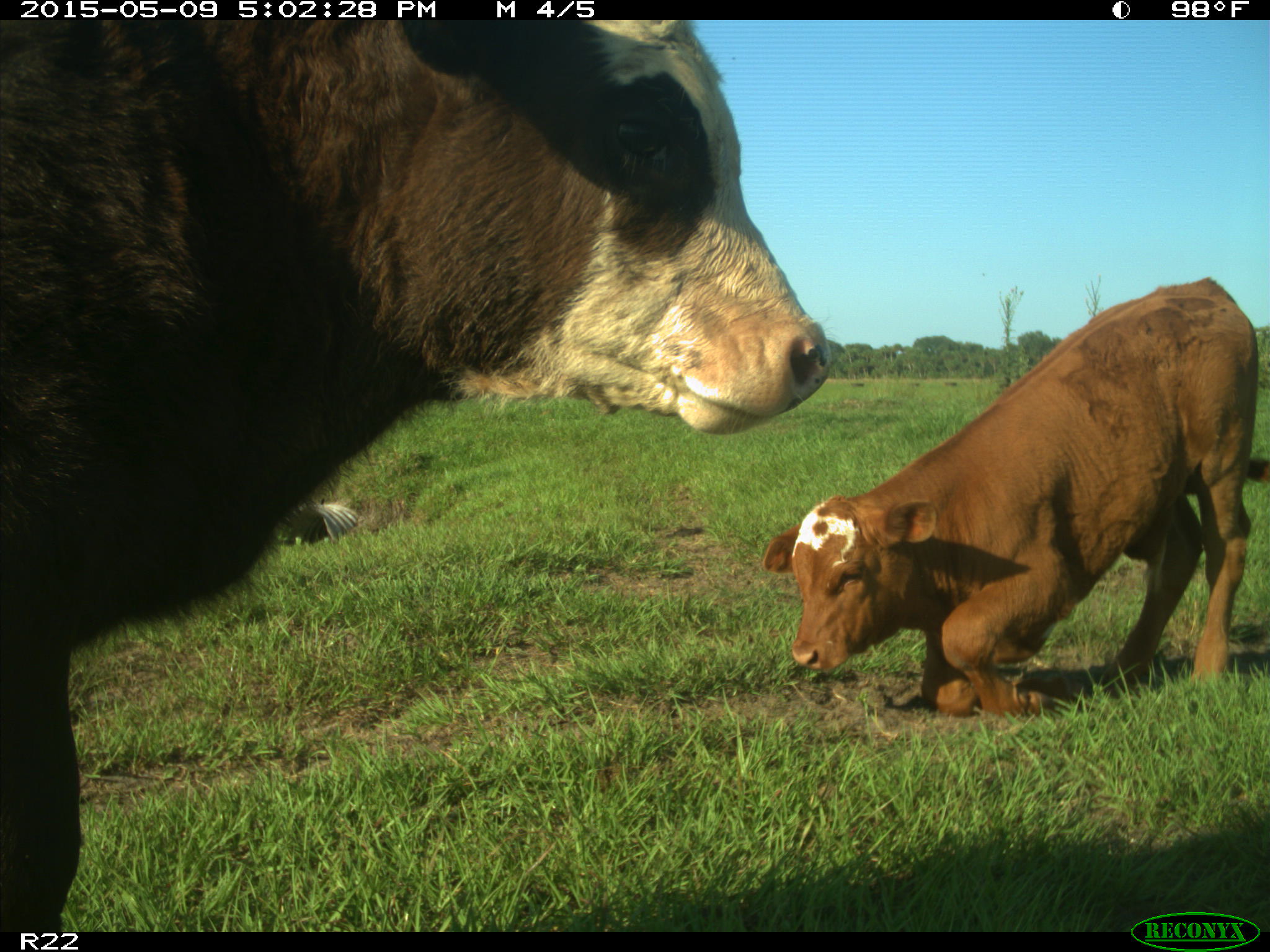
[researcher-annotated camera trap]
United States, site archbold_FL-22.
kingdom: Animalia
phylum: Chordata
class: Mammalia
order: Artiodactyla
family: Bovidae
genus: Bos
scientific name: Bos taurus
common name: domestic cow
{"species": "Bos taurus (domestic cow)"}